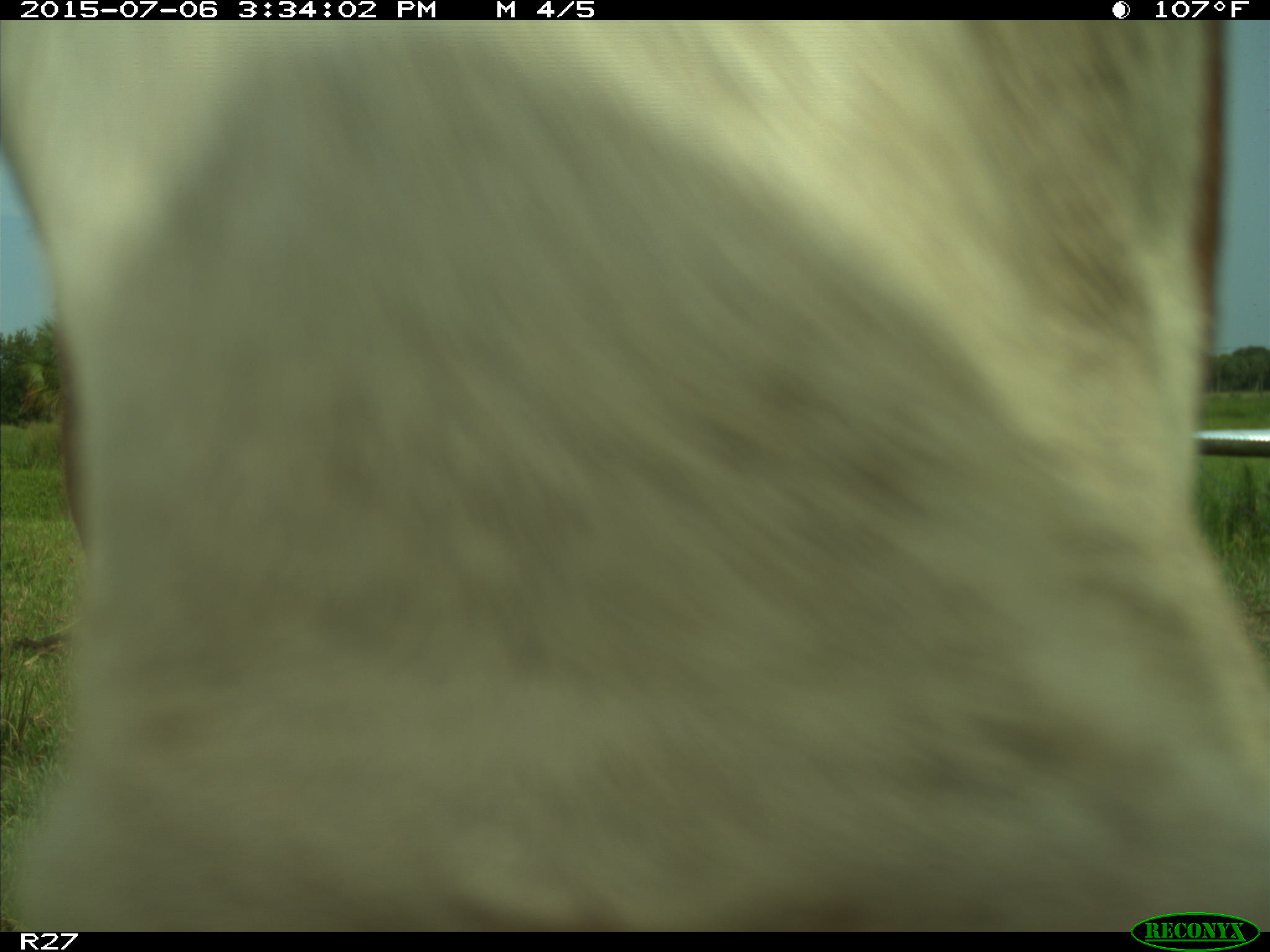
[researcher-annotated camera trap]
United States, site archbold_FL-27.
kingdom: Animalia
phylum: Chordata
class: Mammalia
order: Artiodactyla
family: Bovidae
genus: Bos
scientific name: Bos taurus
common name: domestic cow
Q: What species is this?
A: Bos taurus (domestic cow).